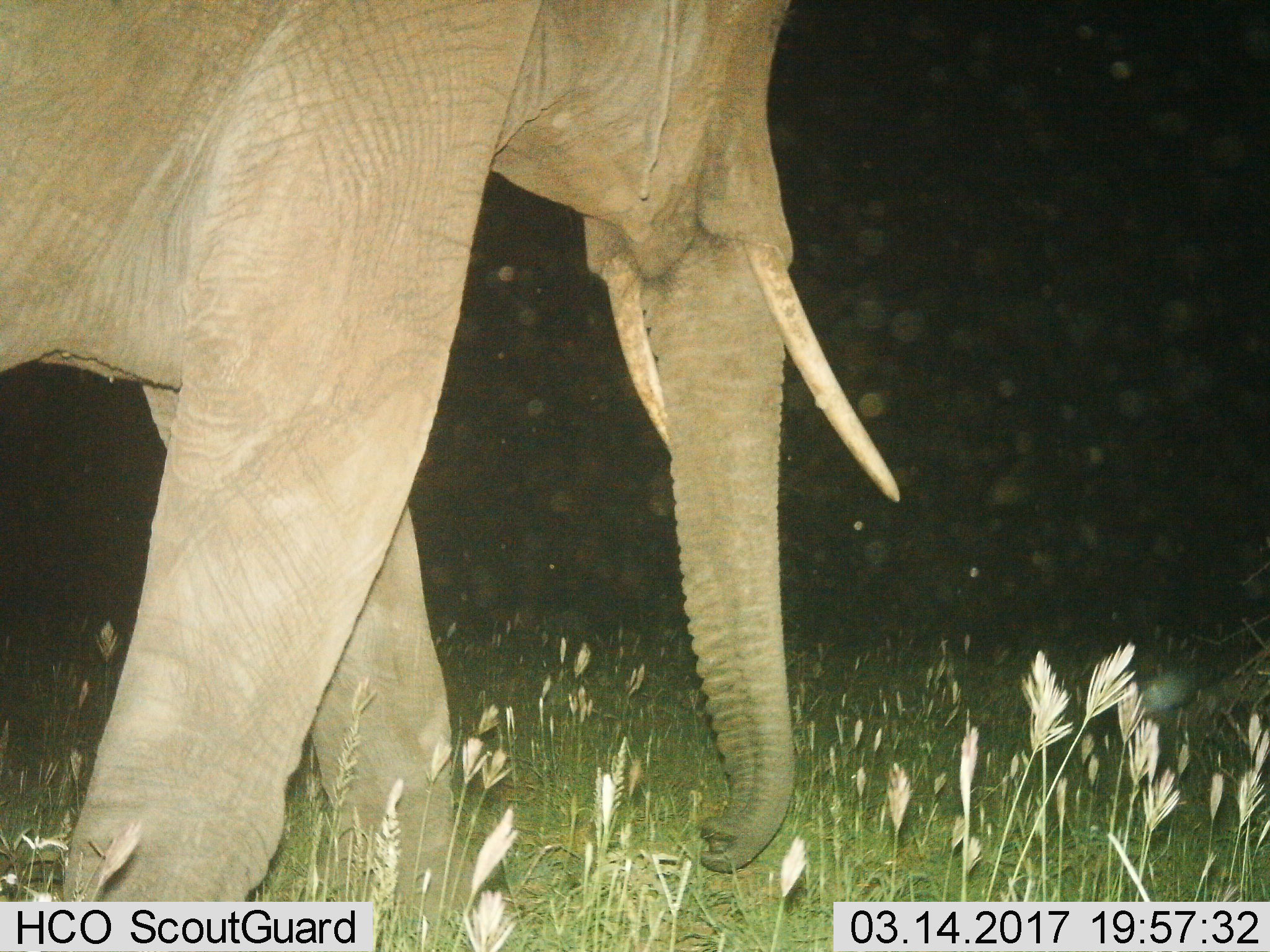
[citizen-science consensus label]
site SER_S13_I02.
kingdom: Animalia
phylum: Chordata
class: Mammalia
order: Proboscidea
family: Elephantidae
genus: Loxodonta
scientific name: Loxodonta africana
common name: african bush elephant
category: elephant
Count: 1.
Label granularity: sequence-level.